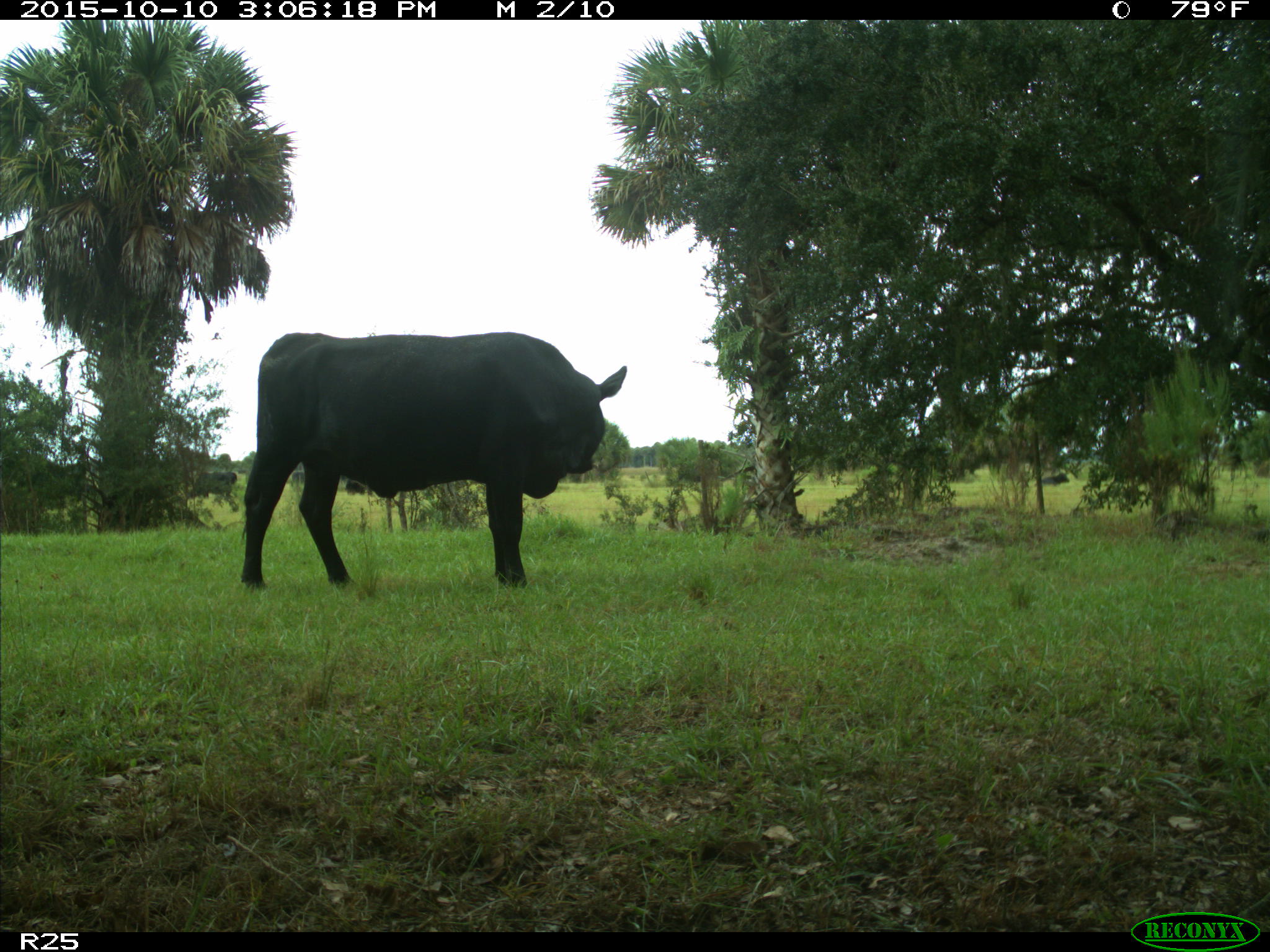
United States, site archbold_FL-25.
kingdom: Animalia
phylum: Chordata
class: Mammalia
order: Artiodactyla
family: Bovidae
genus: Bos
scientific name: Bos taurus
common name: domestic cow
Bos taurus (domestic cow).